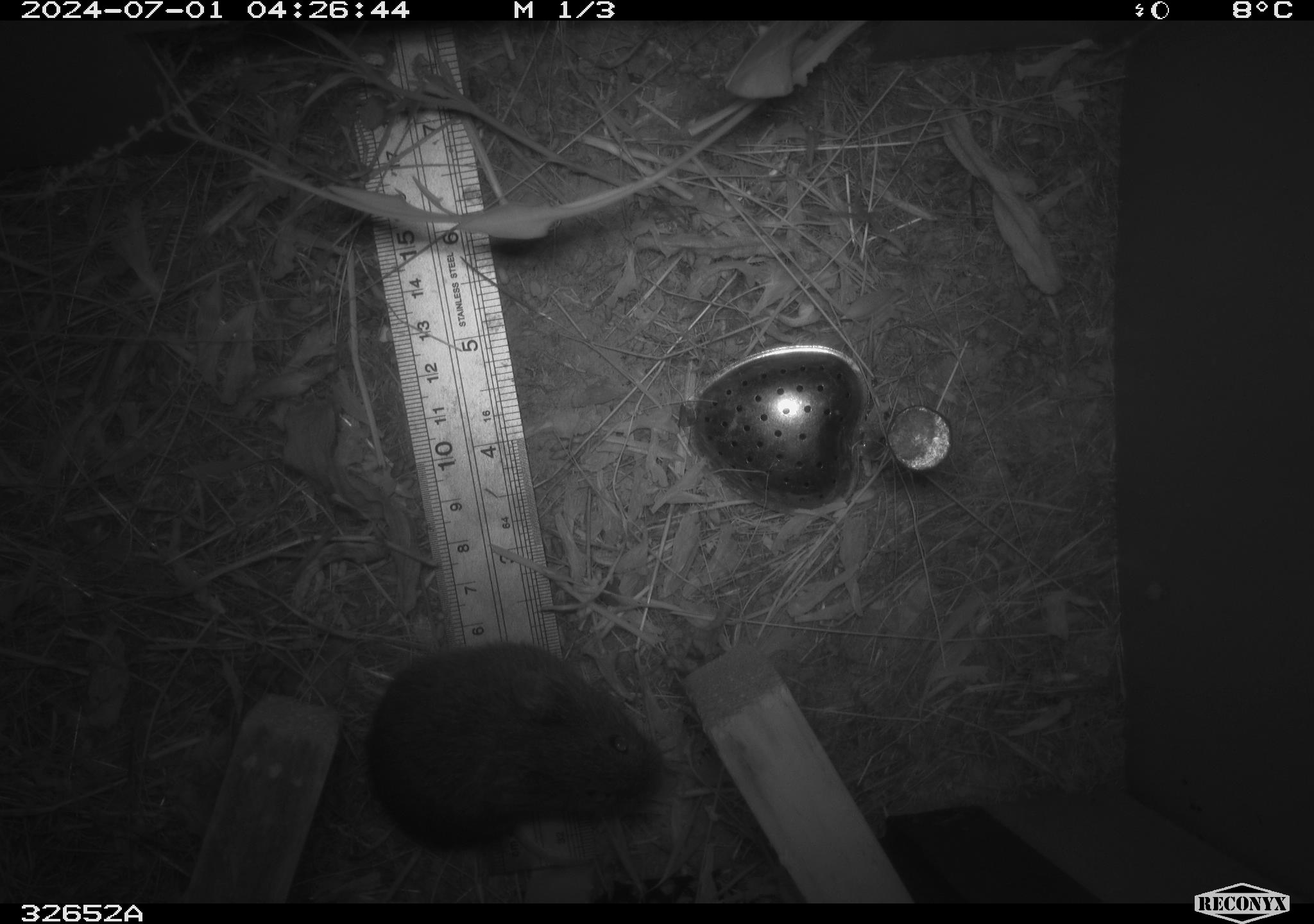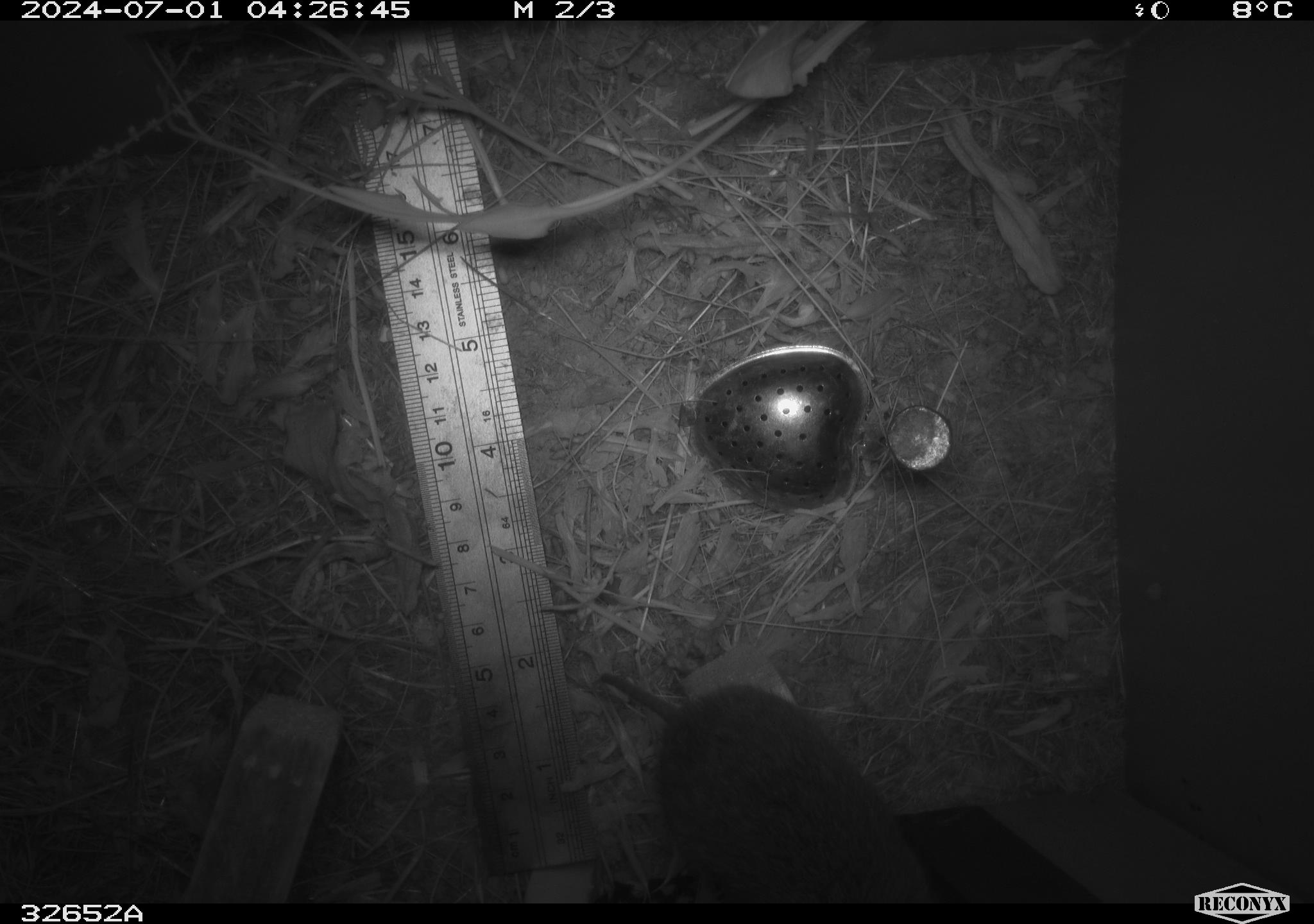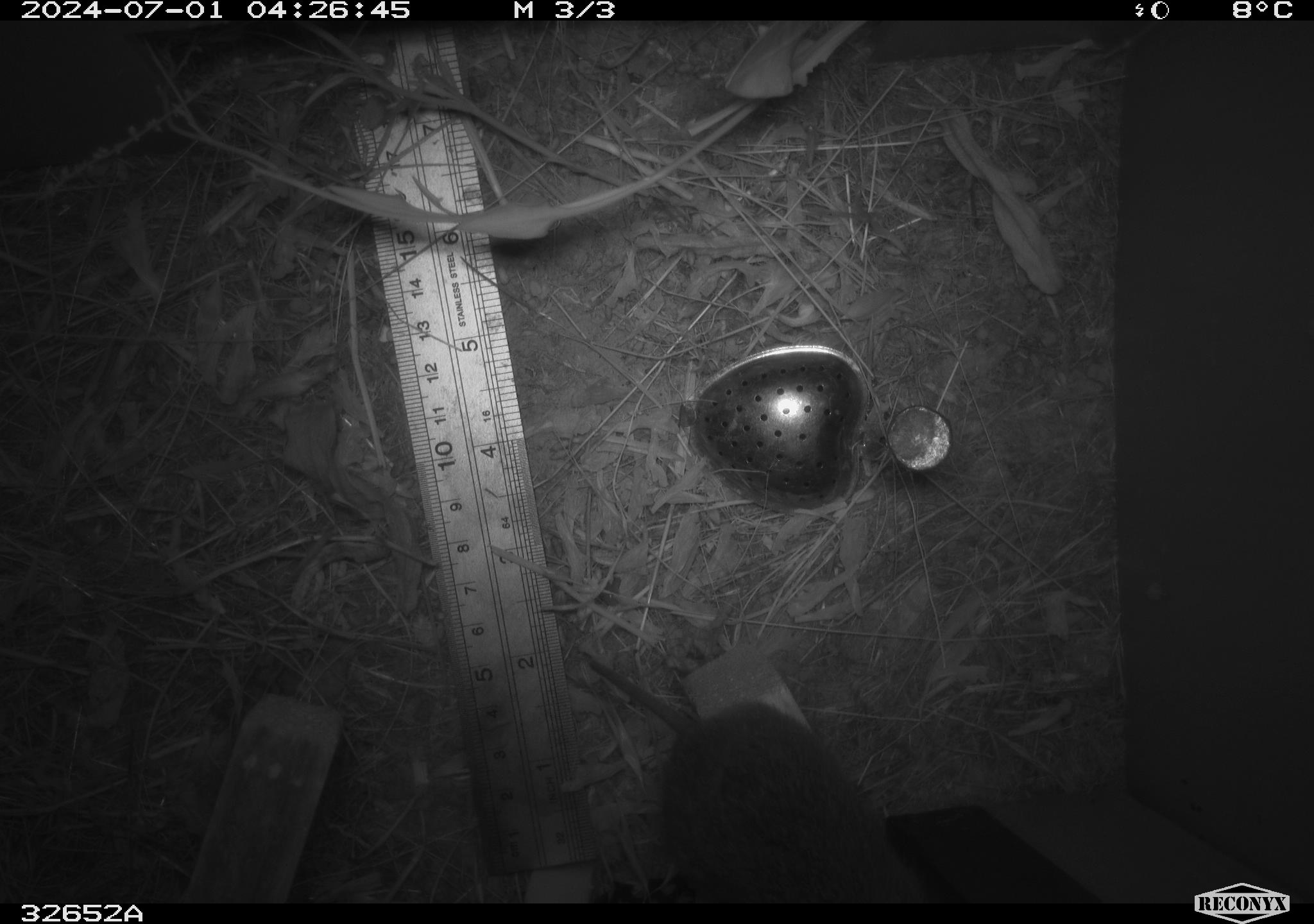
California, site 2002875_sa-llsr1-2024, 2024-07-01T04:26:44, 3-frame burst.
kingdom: Animalia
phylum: Chordata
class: Mammalia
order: Rodentia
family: Cricetidae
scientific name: Arvicolinae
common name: voles, lemmings, and muskrats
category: arvicolinae subfamily